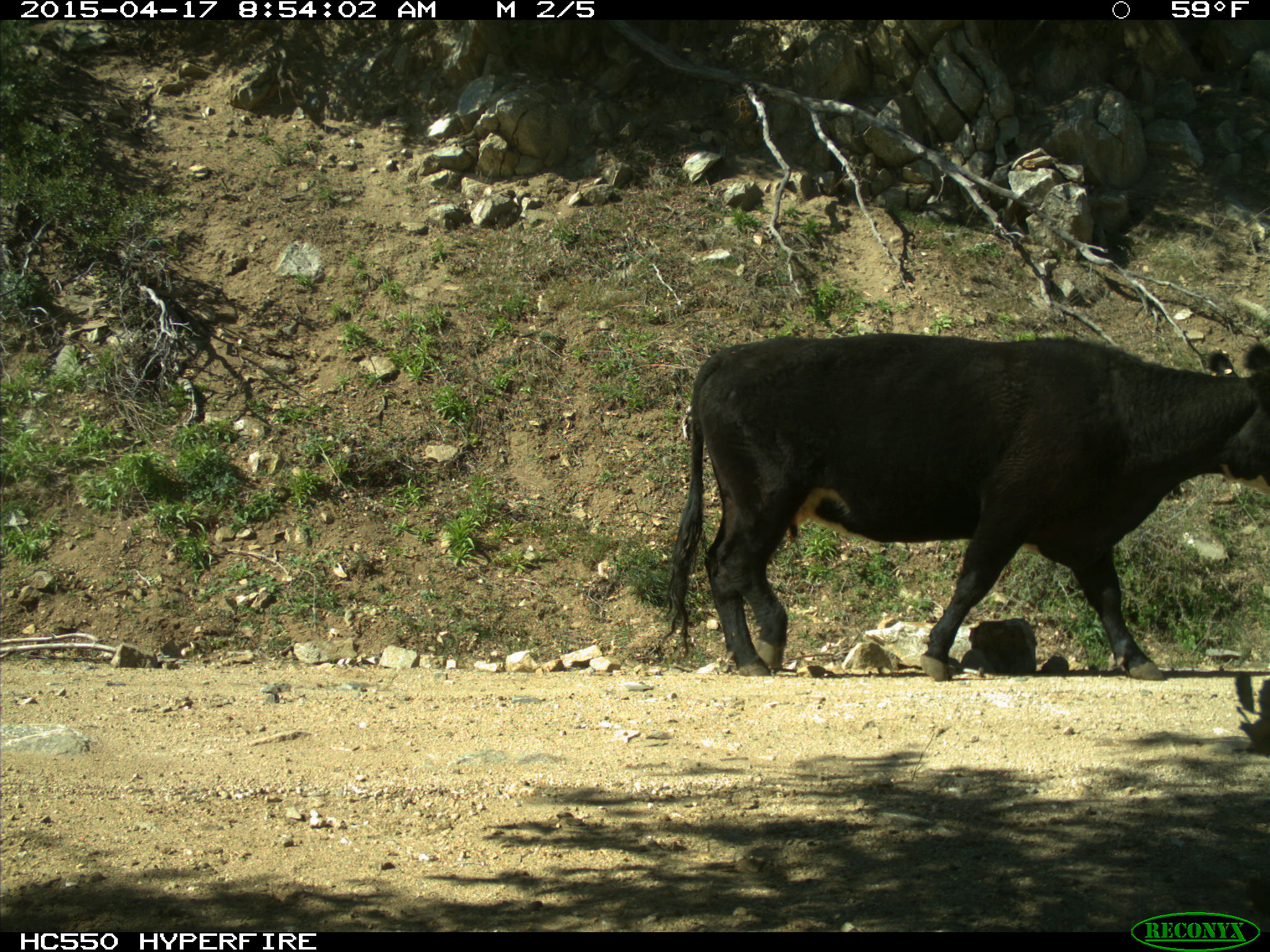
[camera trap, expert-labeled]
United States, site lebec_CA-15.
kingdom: Animalia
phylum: Chordata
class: Mammalia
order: Artiodactyla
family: Bovidae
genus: Bos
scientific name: Bos taurus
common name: domestic cow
Bos taurus (domestic cow).